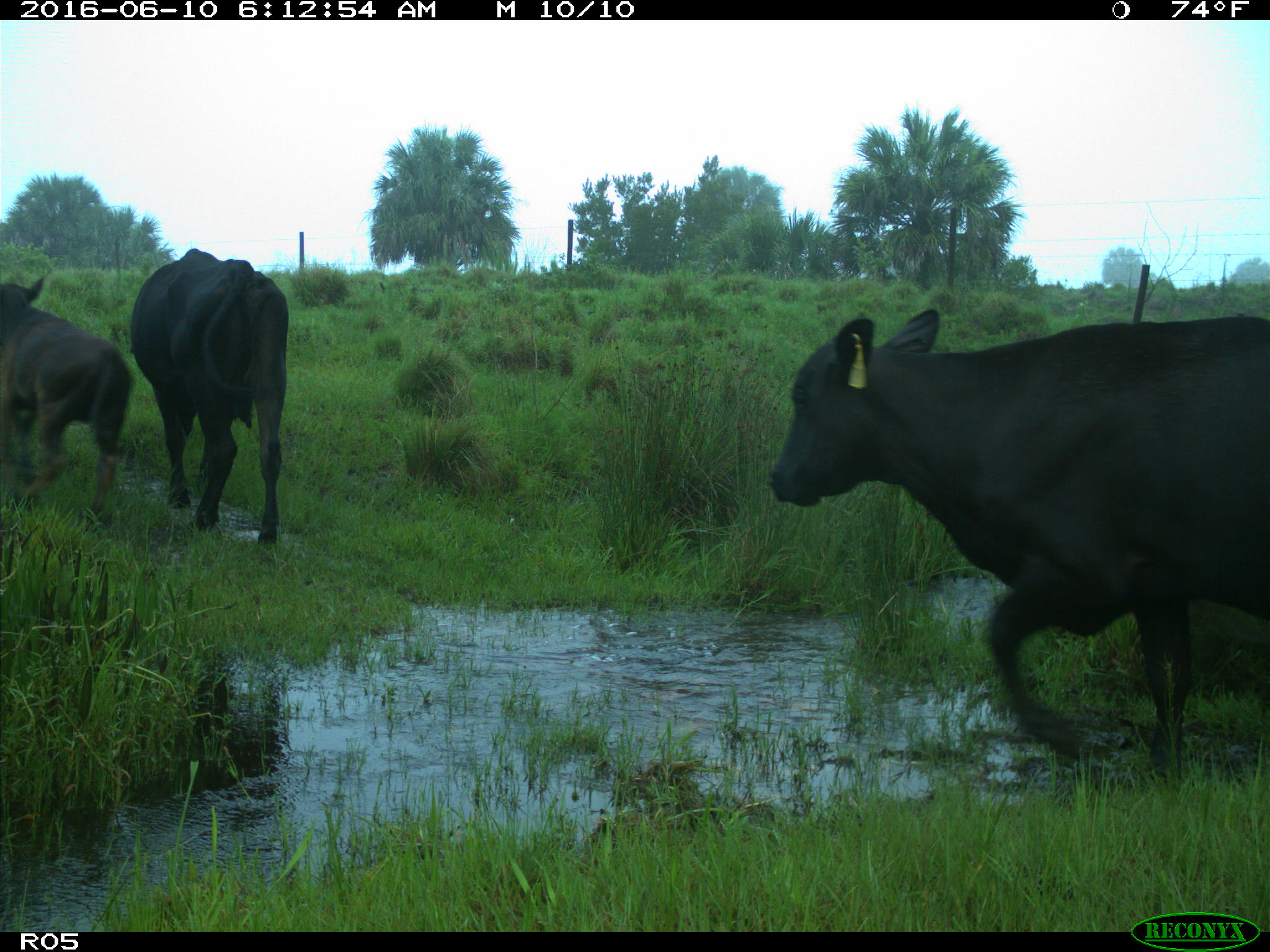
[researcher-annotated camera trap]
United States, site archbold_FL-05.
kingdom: Animalia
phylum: Chordata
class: Mammalia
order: Artiodactyla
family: Bovidae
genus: Bos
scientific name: Bos taurus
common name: domestic cow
Bos taurus (domestic cow).